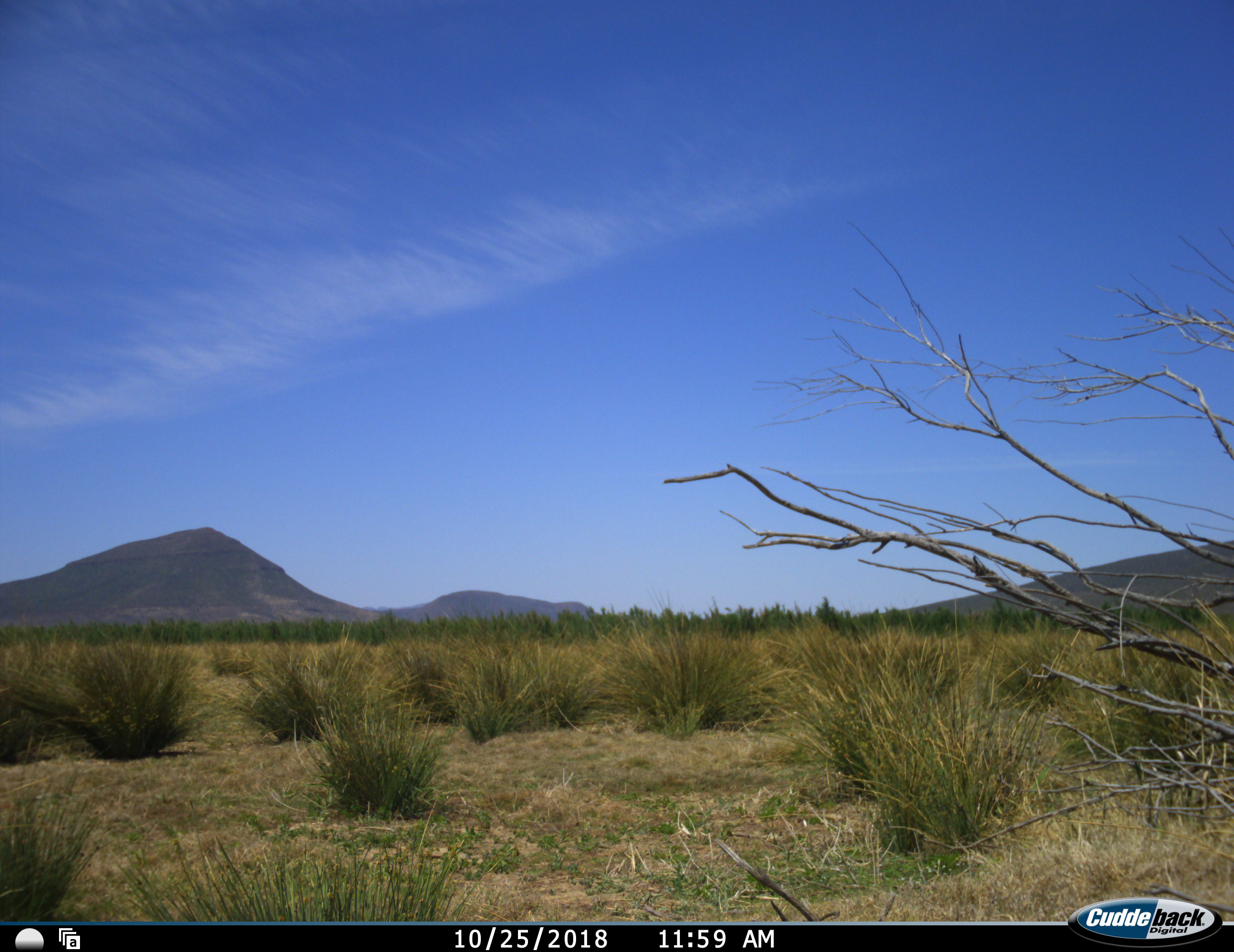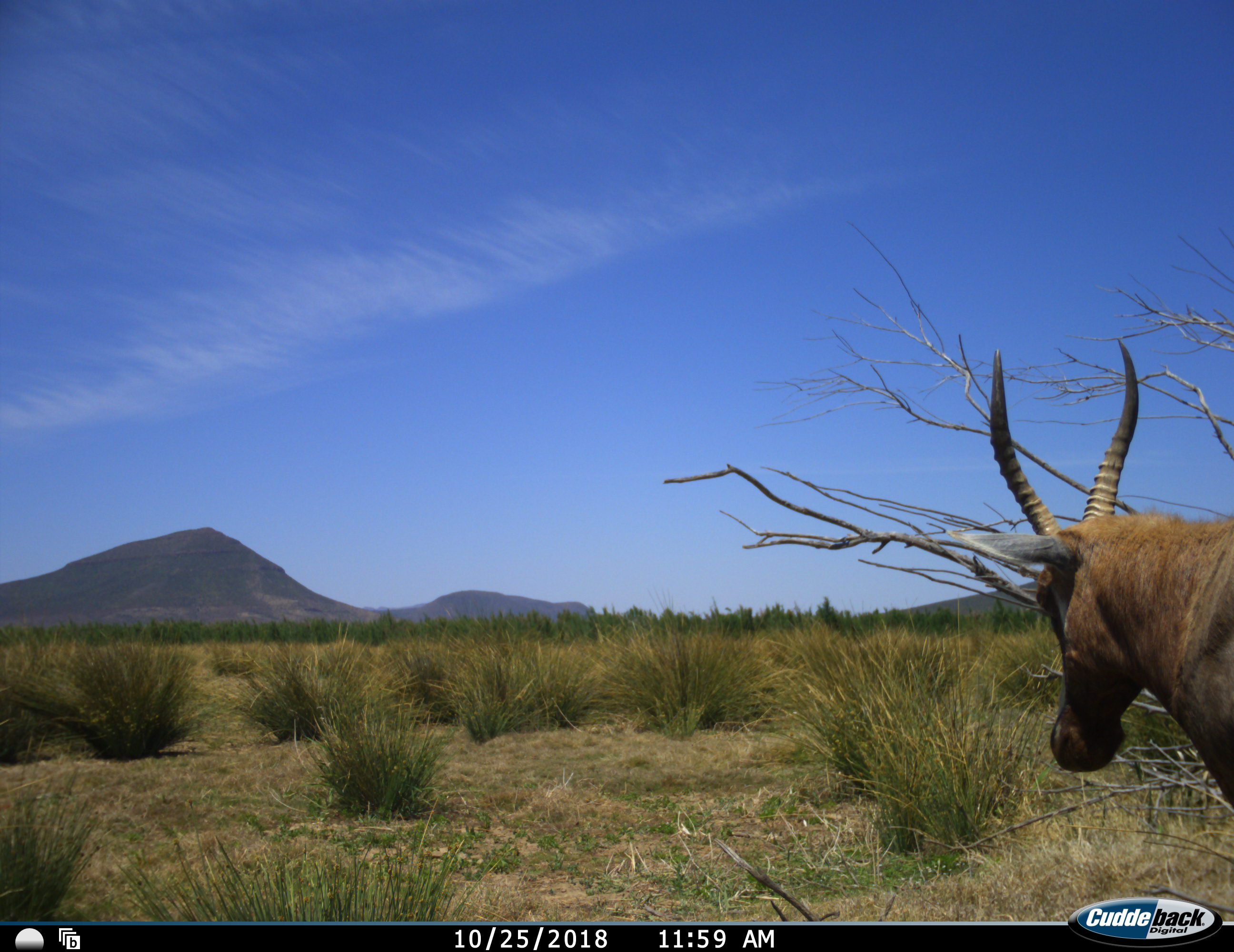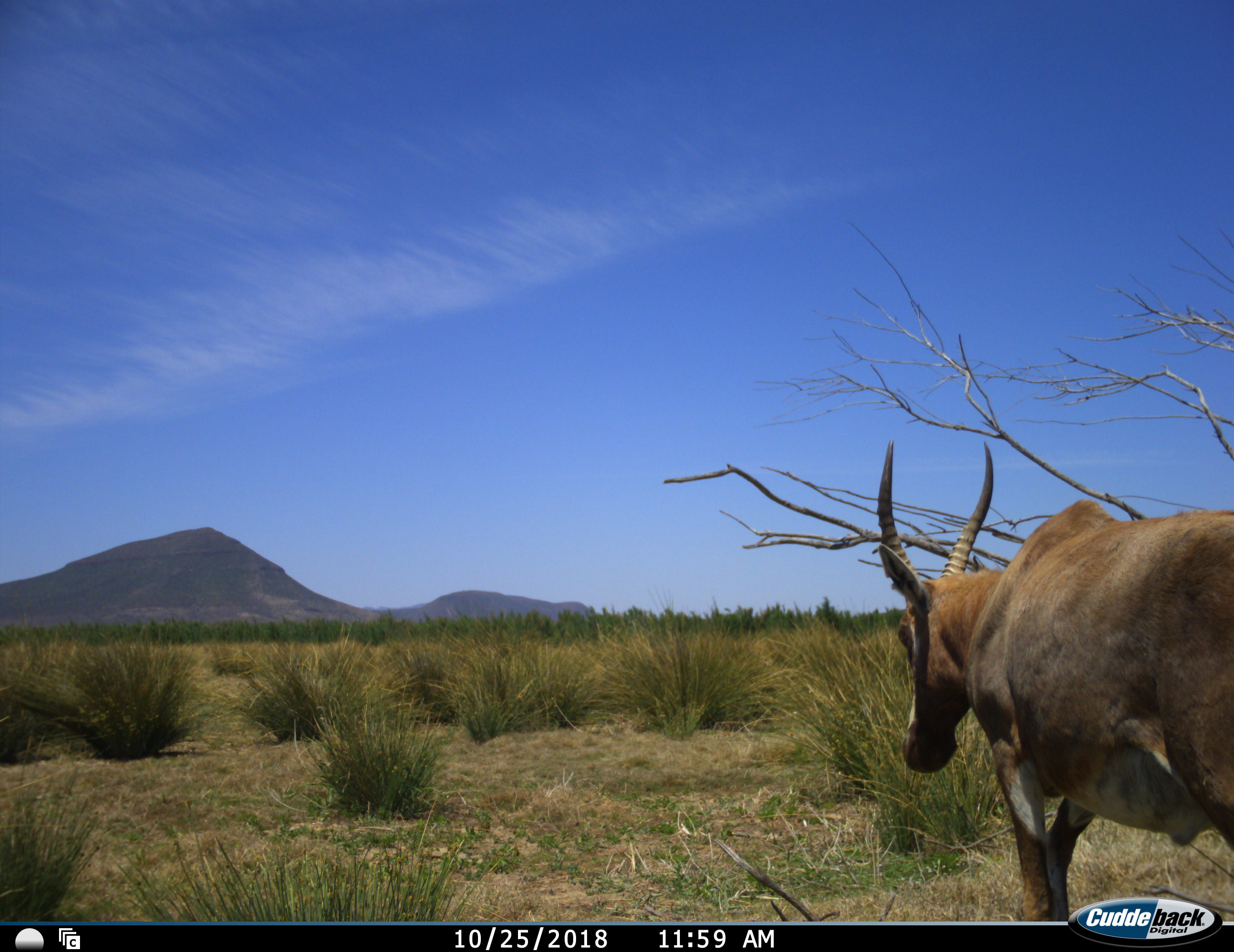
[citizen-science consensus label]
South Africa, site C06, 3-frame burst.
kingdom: Animalia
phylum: Chordata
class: Mammalia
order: Artiodactyla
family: Bovidae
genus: Damaliscus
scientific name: Damaliscus pygargus phillipsi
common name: blesbok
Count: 1.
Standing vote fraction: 0%.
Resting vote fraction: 0%.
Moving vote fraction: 100%.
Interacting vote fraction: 0%.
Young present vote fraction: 0%.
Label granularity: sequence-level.